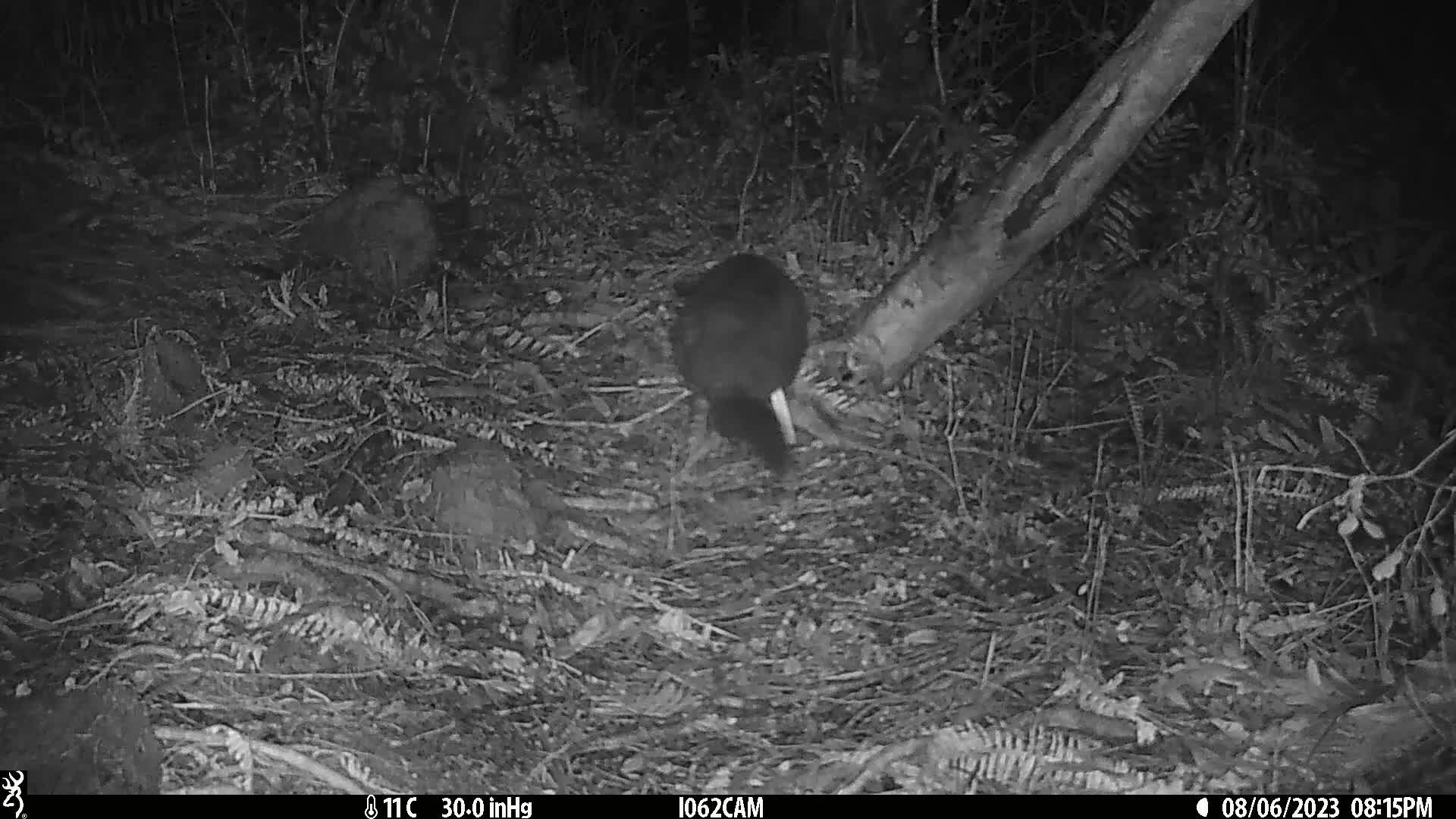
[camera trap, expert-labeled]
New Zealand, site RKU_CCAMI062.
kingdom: Animalia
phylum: Chordata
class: Mammalia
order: Diprotodontia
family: Phalangeridae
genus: Trichosurus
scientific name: Trichosurus vulpecula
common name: common brushtail possum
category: possum